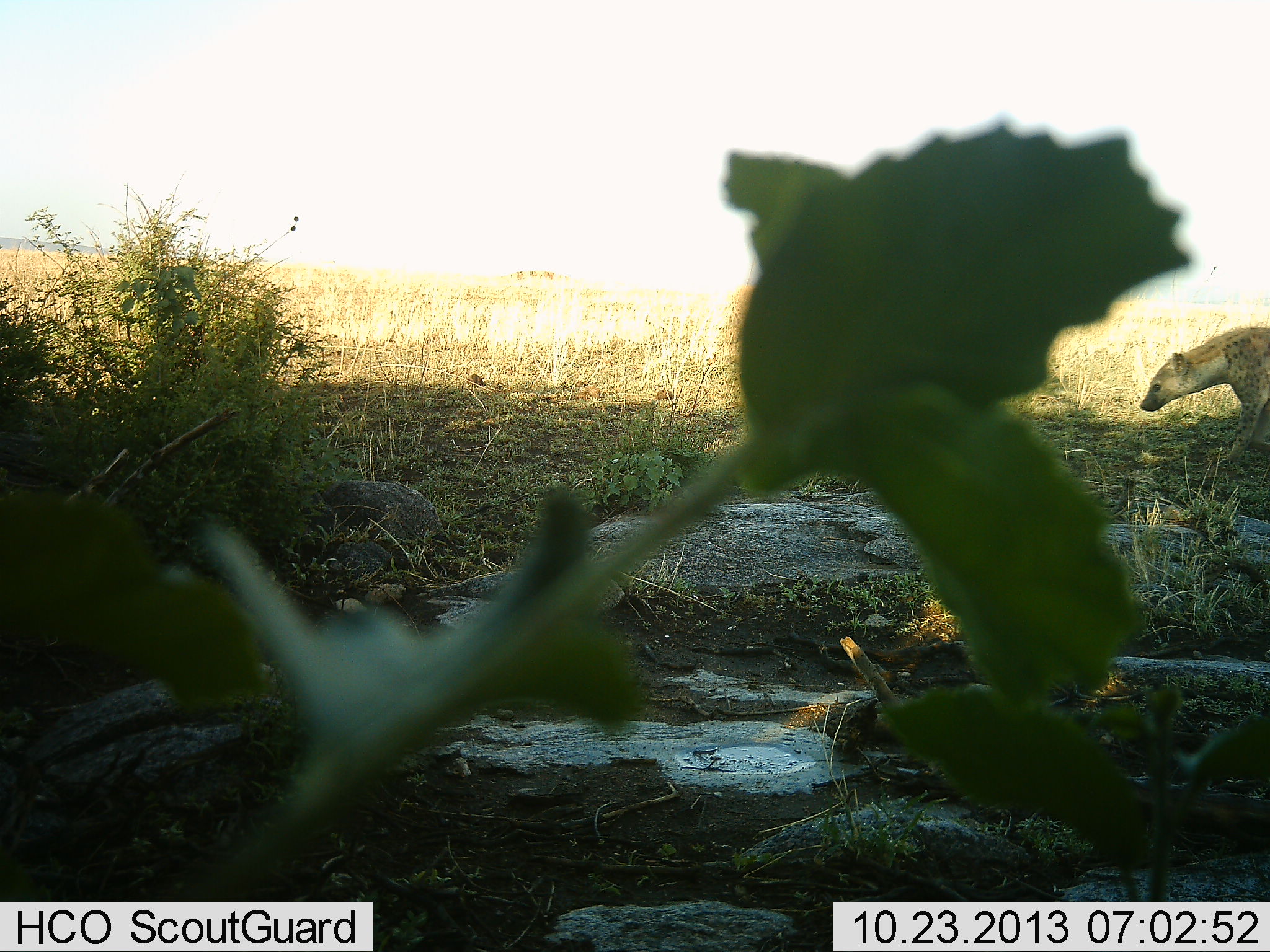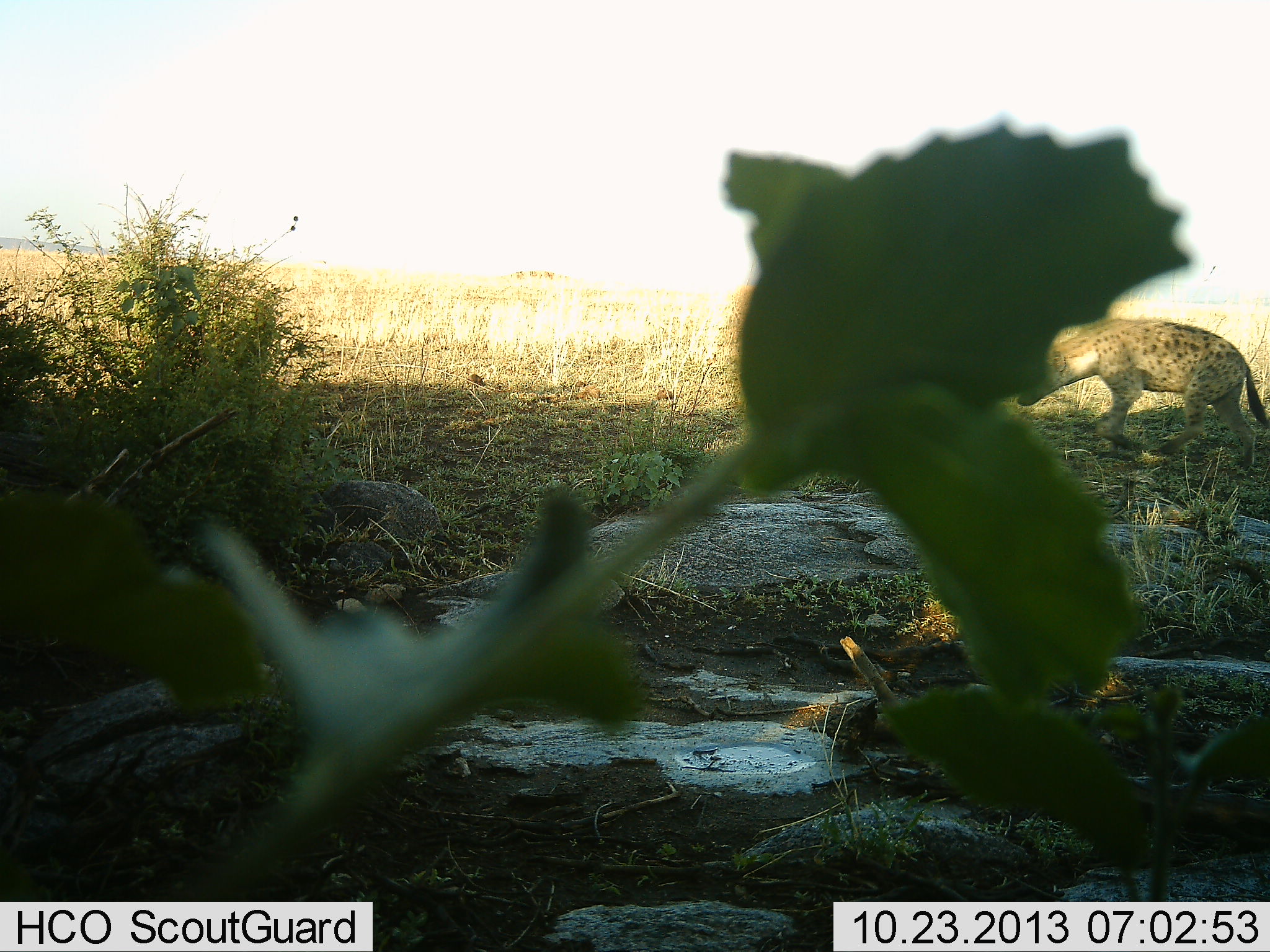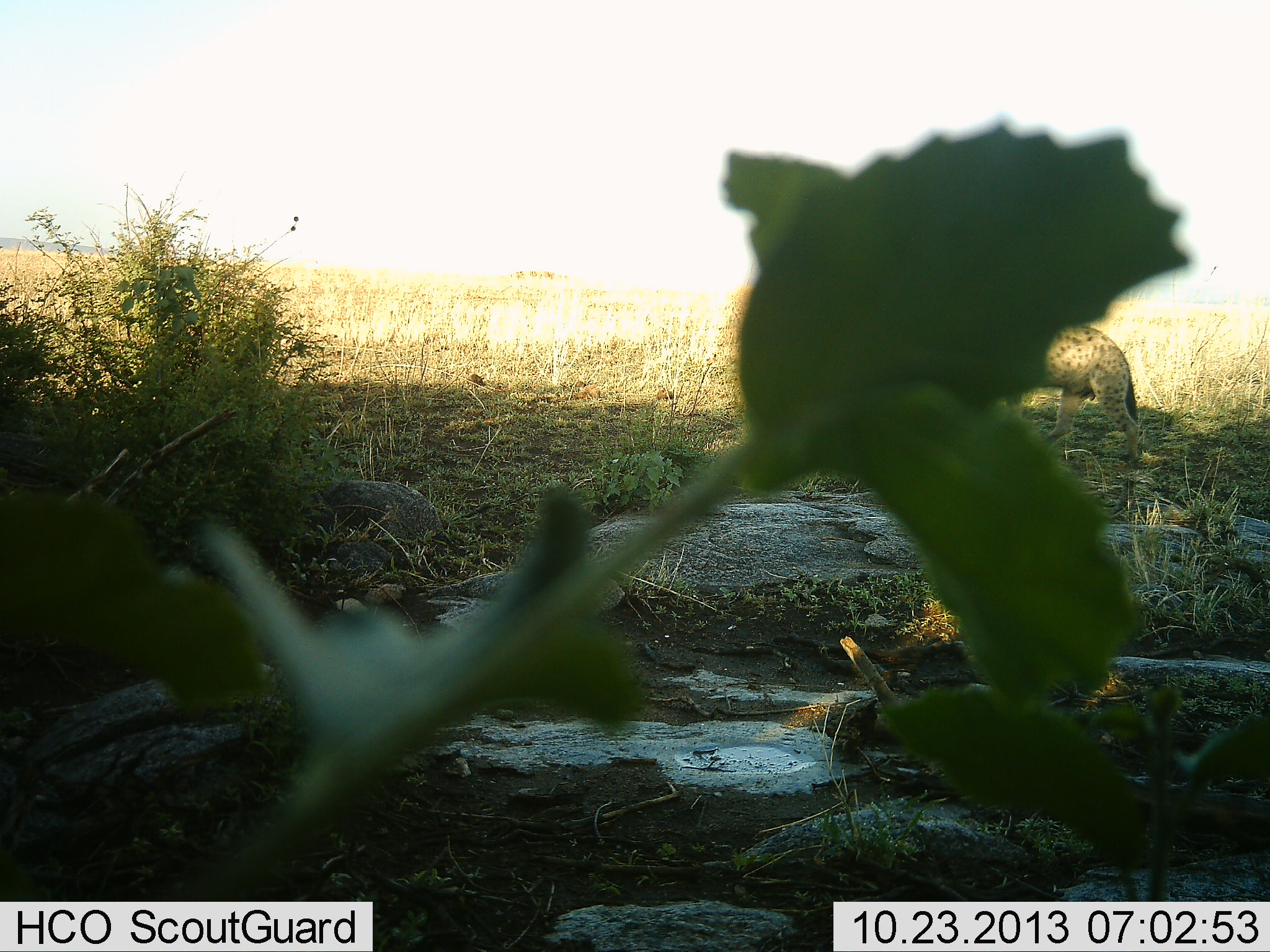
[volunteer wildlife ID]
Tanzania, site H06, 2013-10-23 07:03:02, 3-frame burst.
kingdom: Animalia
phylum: Chordata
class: Mammalia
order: Carnivora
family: Hyaenidae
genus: Crocuta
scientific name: Crocuta crocuta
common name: spotted hyena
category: hyenaspotted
Hyenaspotted (spotted hyena) (Crocuta crocuta), count 1. Behavior (volunteer vote fractions): standing 0%, resting 0%, moving 100%, interacting 0%. Young present (vote fraction): 0%. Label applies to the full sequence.